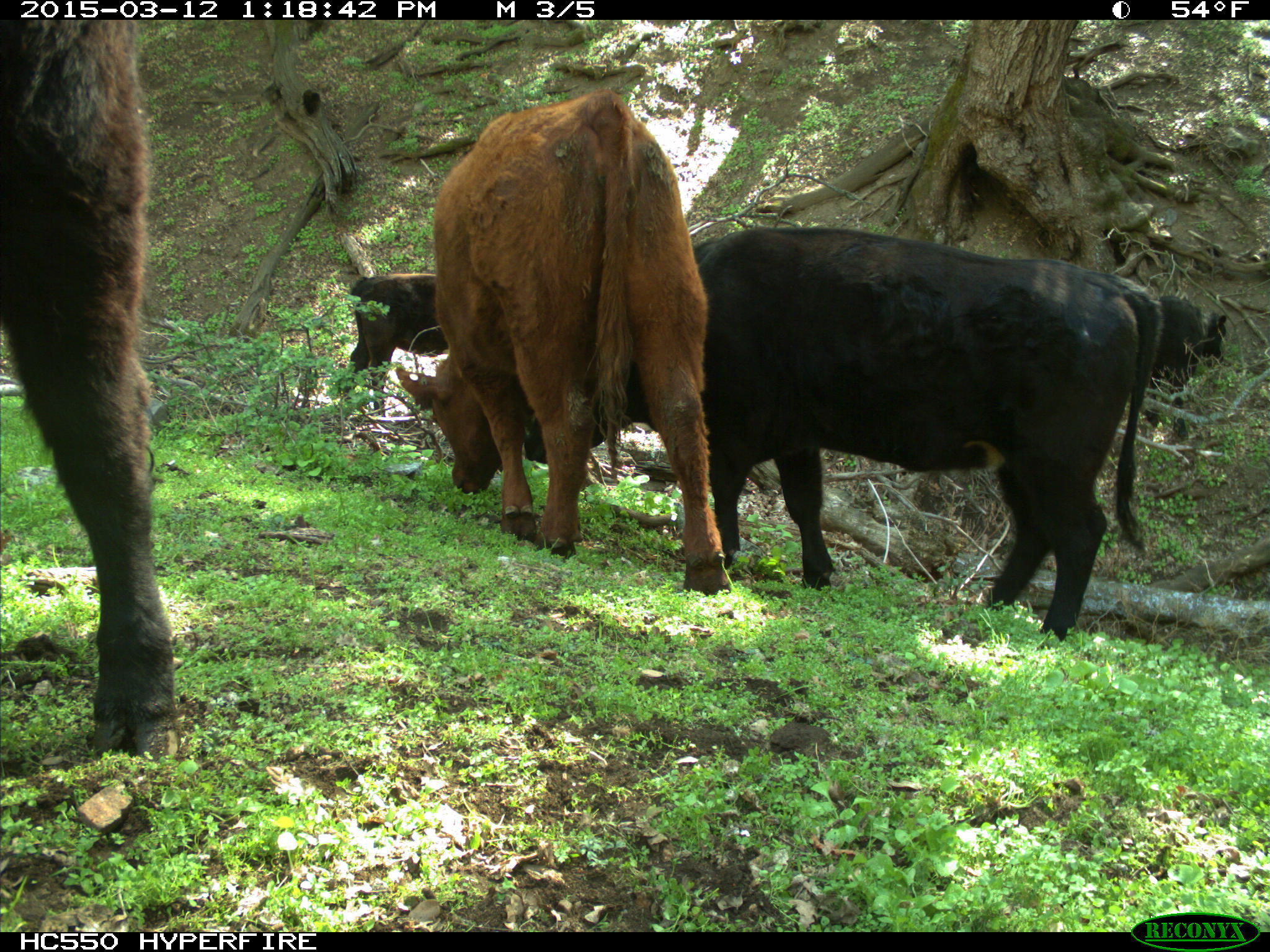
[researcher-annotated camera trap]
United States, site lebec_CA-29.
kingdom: Animalia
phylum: Chordata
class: Mammalia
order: Artiodactyla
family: Bovidae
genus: Bos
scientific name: Bos taurus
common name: domestic cow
Bos taurus (domestic cow).